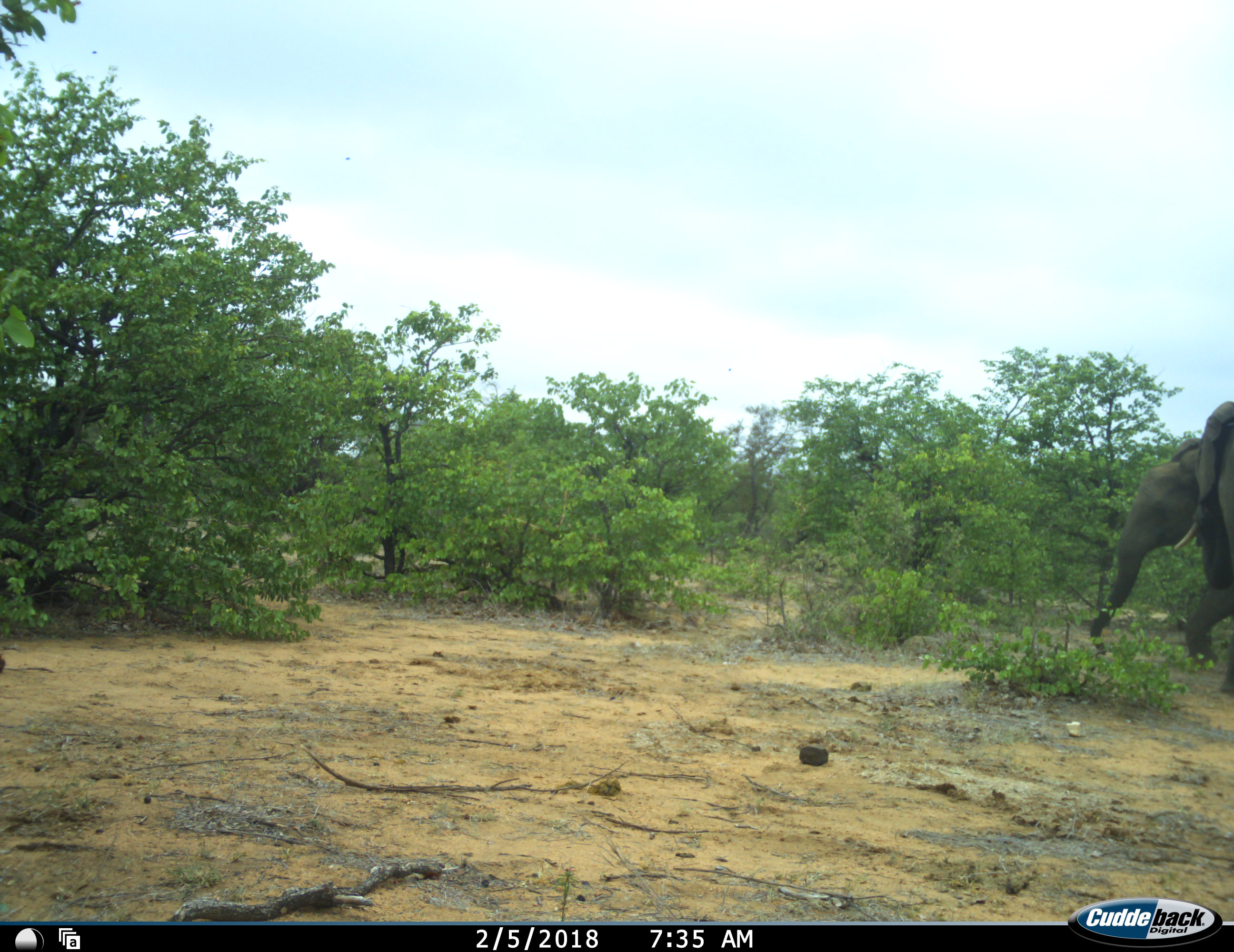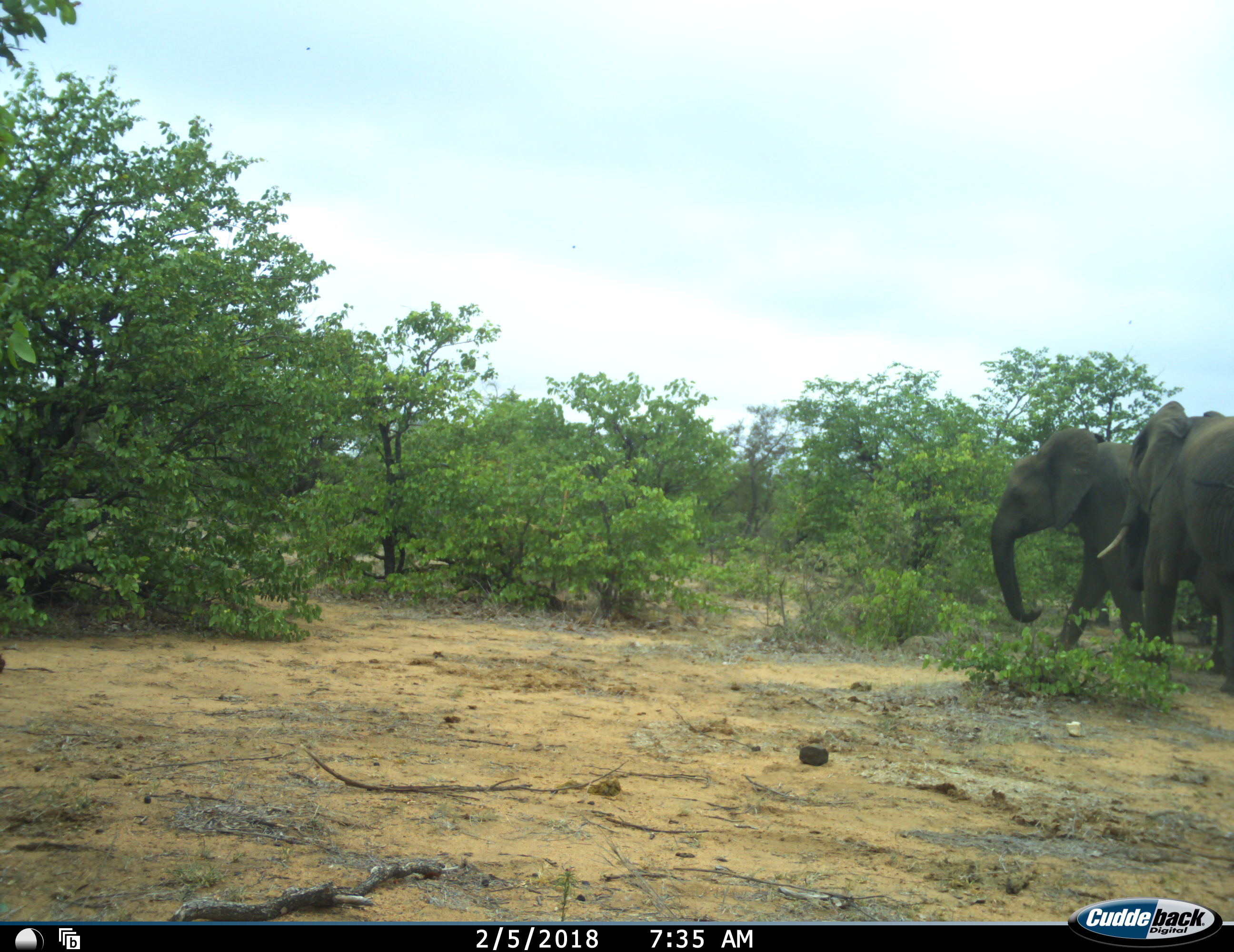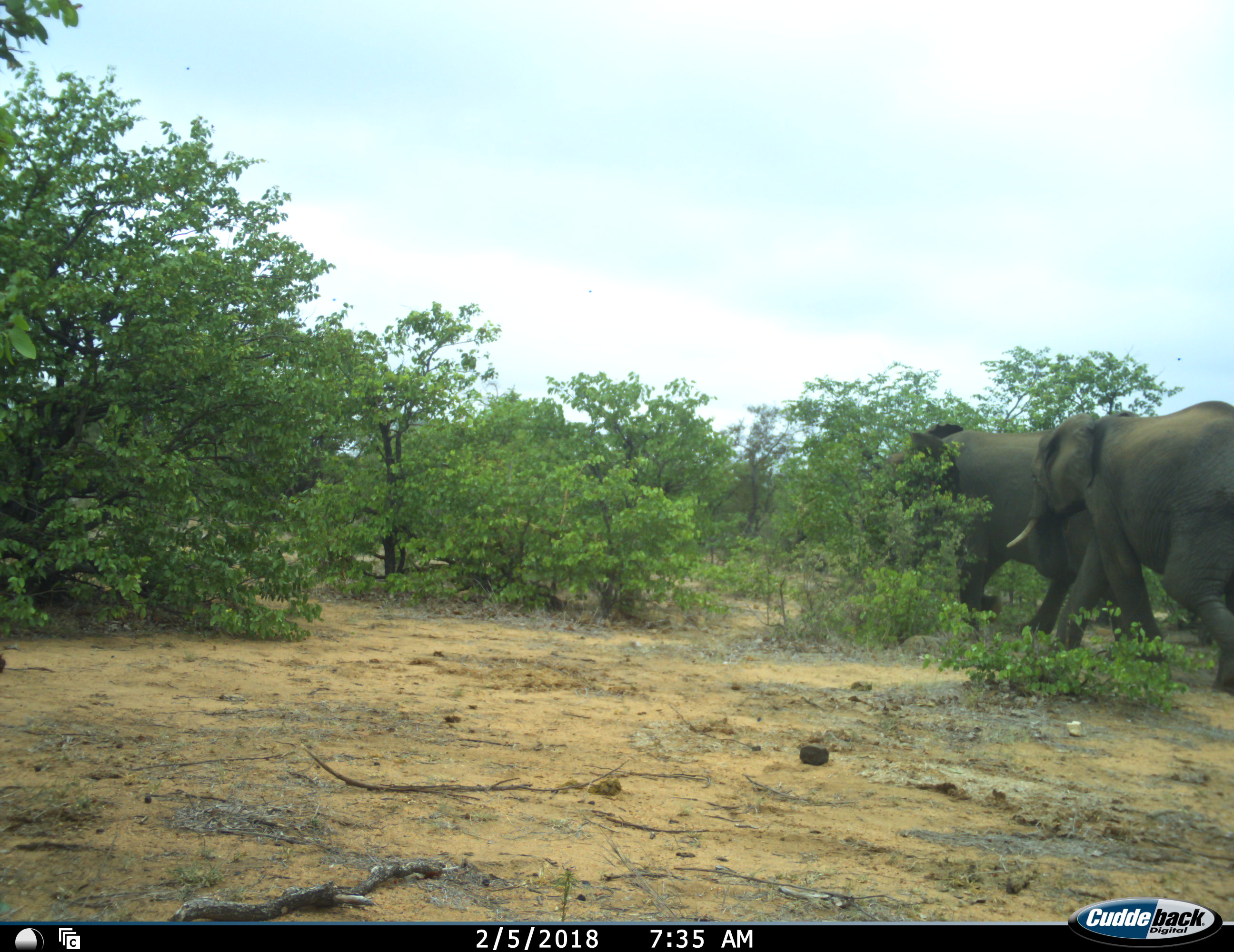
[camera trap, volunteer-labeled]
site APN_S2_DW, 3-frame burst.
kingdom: Animalia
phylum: Chordata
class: Mammalia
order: Proboscidea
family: Elephantidae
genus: Loxodonta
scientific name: Loxodonta africana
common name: african bush elephant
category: elephant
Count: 2.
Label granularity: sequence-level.